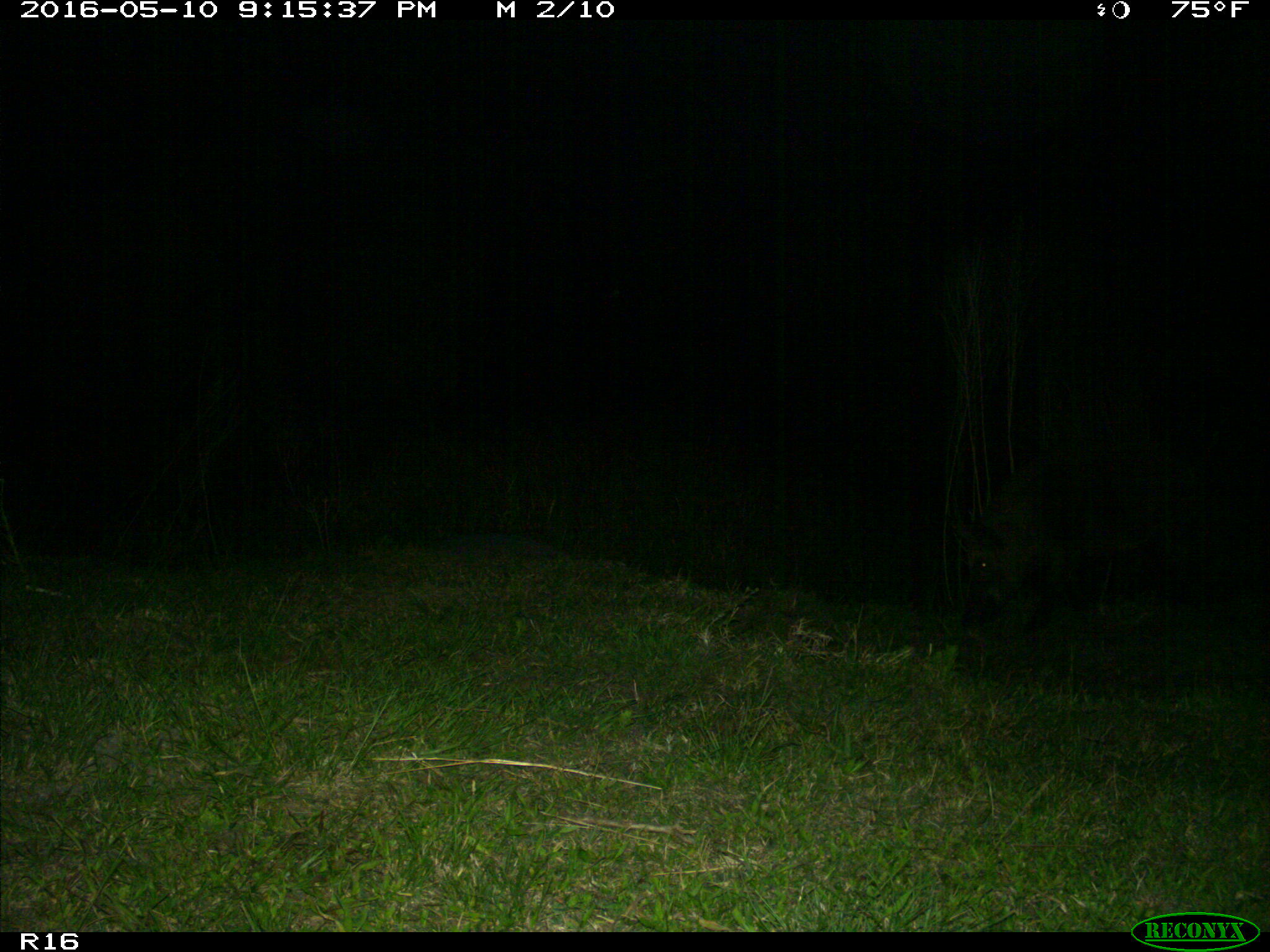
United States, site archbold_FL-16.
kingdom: Animalia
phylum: Chordata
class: Mammalia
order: Artiodactyla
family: Suidae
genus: Sus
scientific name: Sus scrofa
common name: wild boar